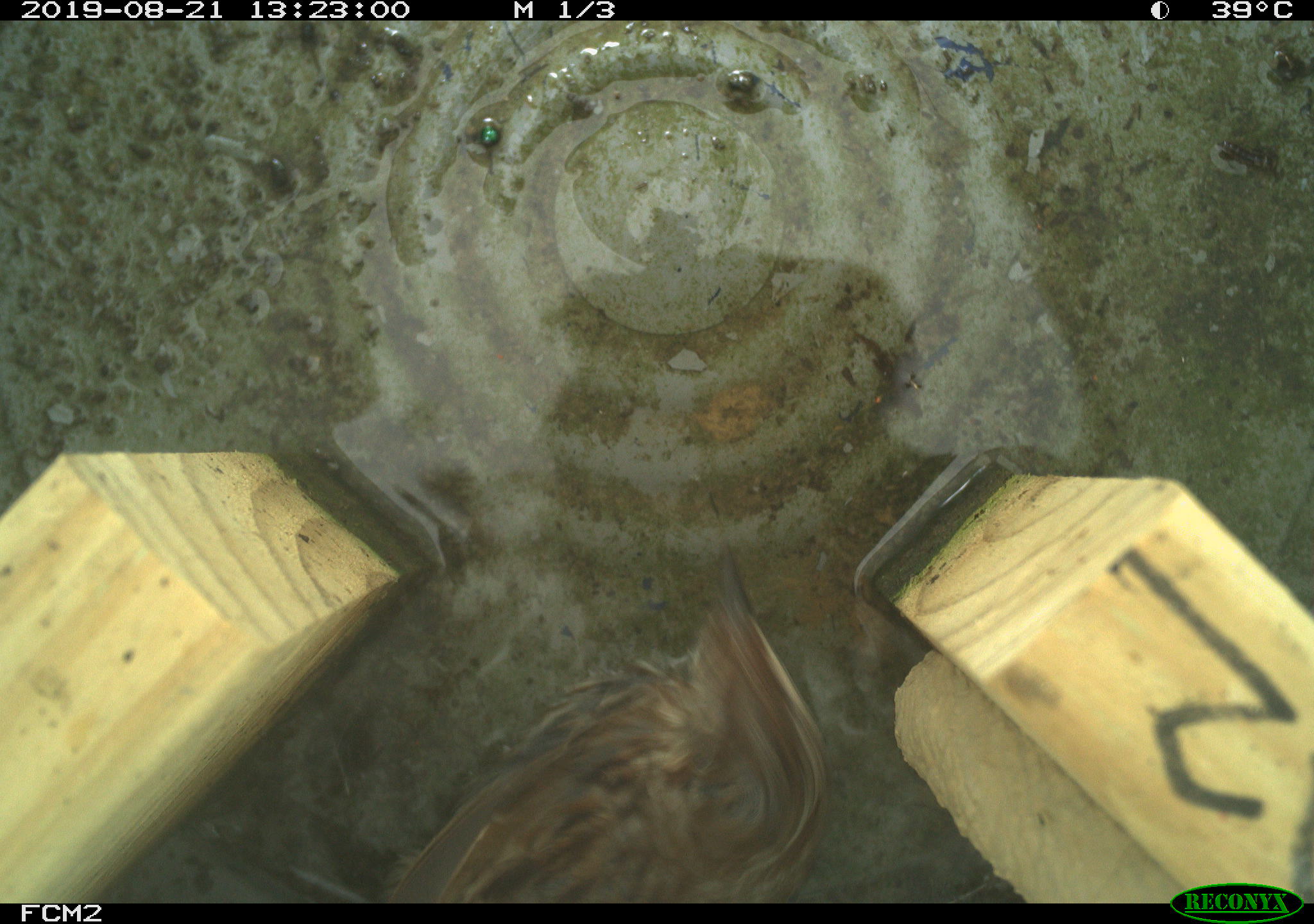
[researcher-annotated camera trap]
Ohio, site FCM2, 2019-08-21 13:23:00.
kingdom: Animalia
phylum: Chordata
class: Aves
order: Passeriformes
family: Passerellidae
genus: Melospiza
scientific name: Melospiza melodia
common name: song sparrow